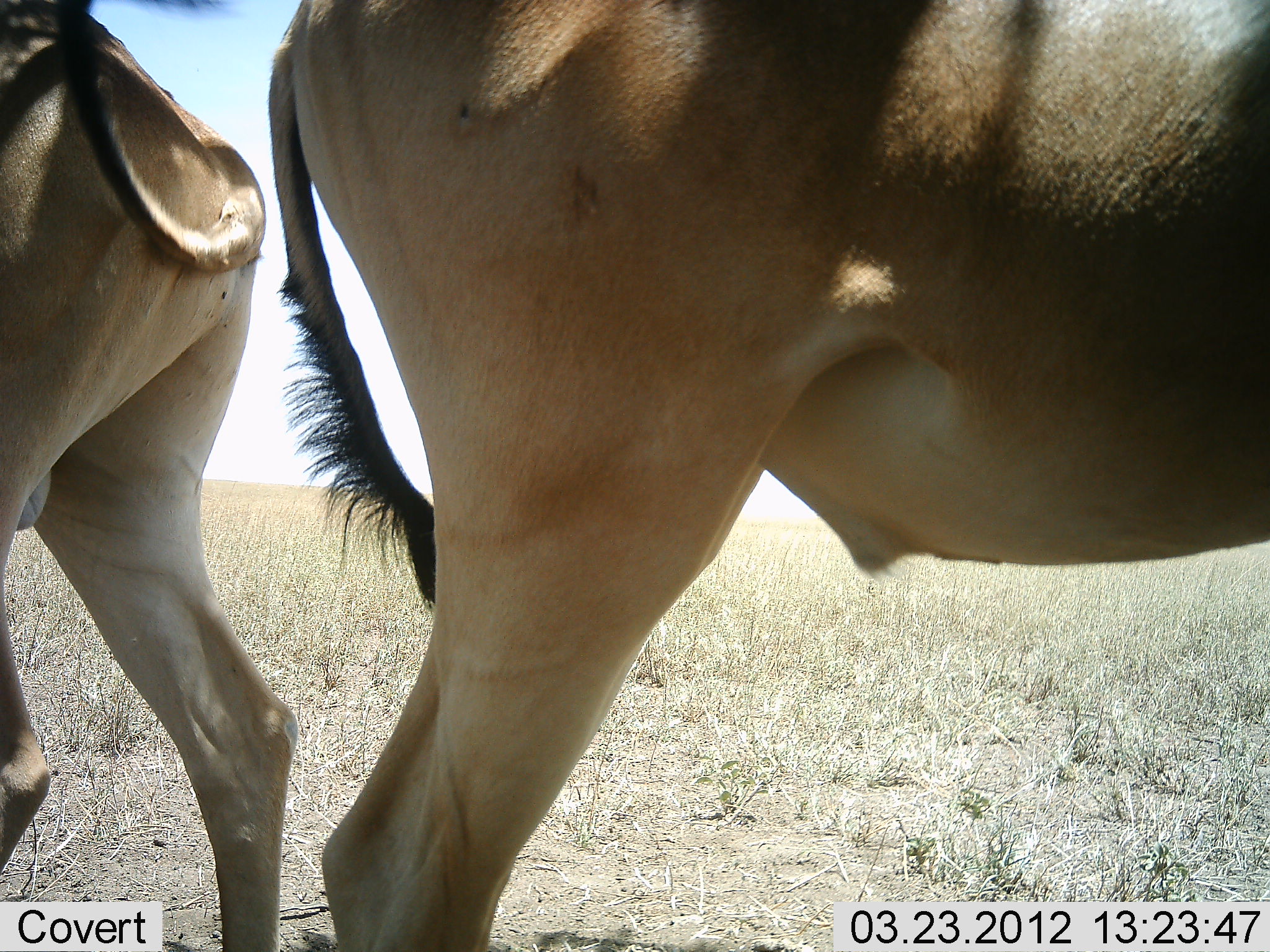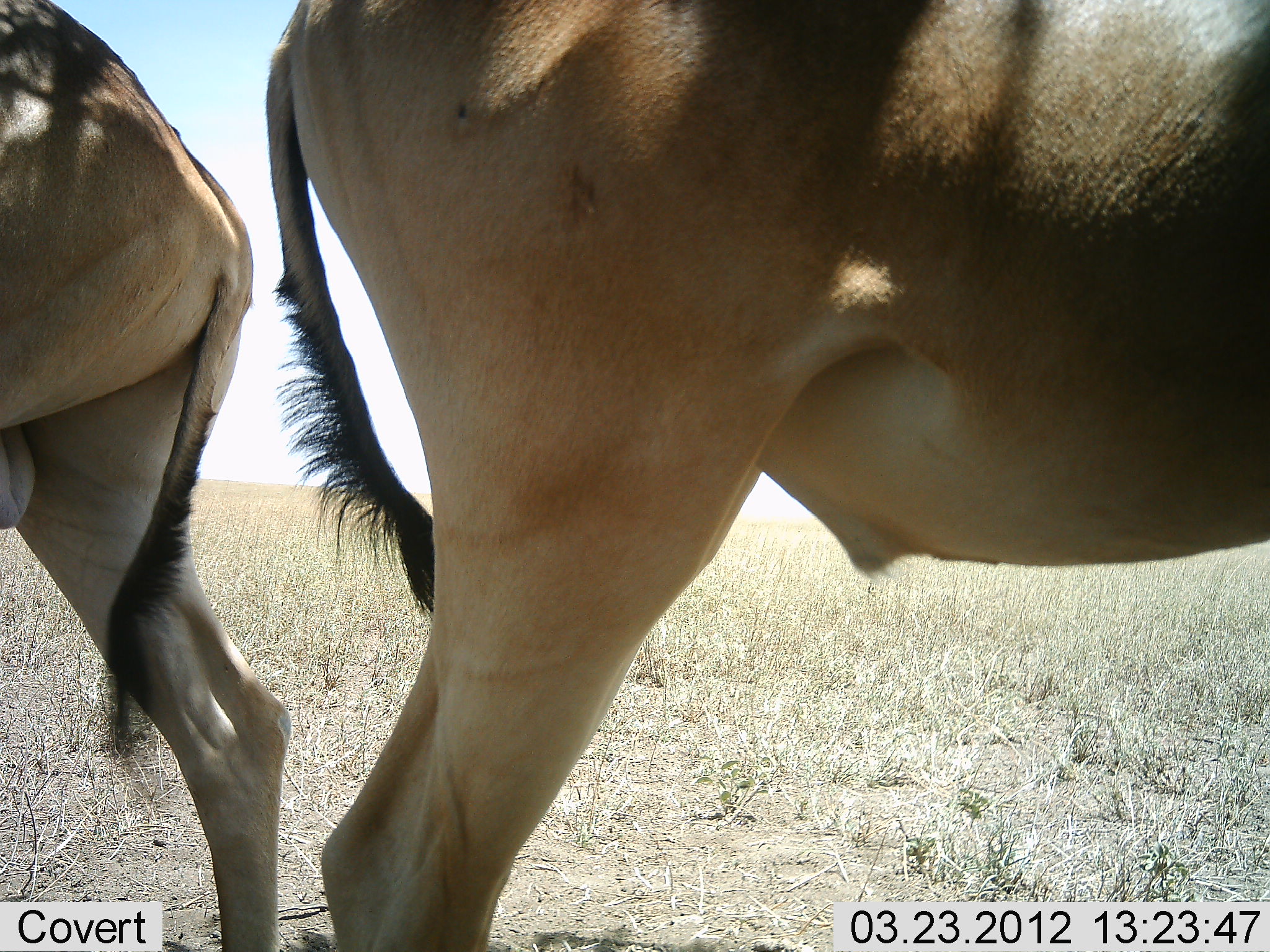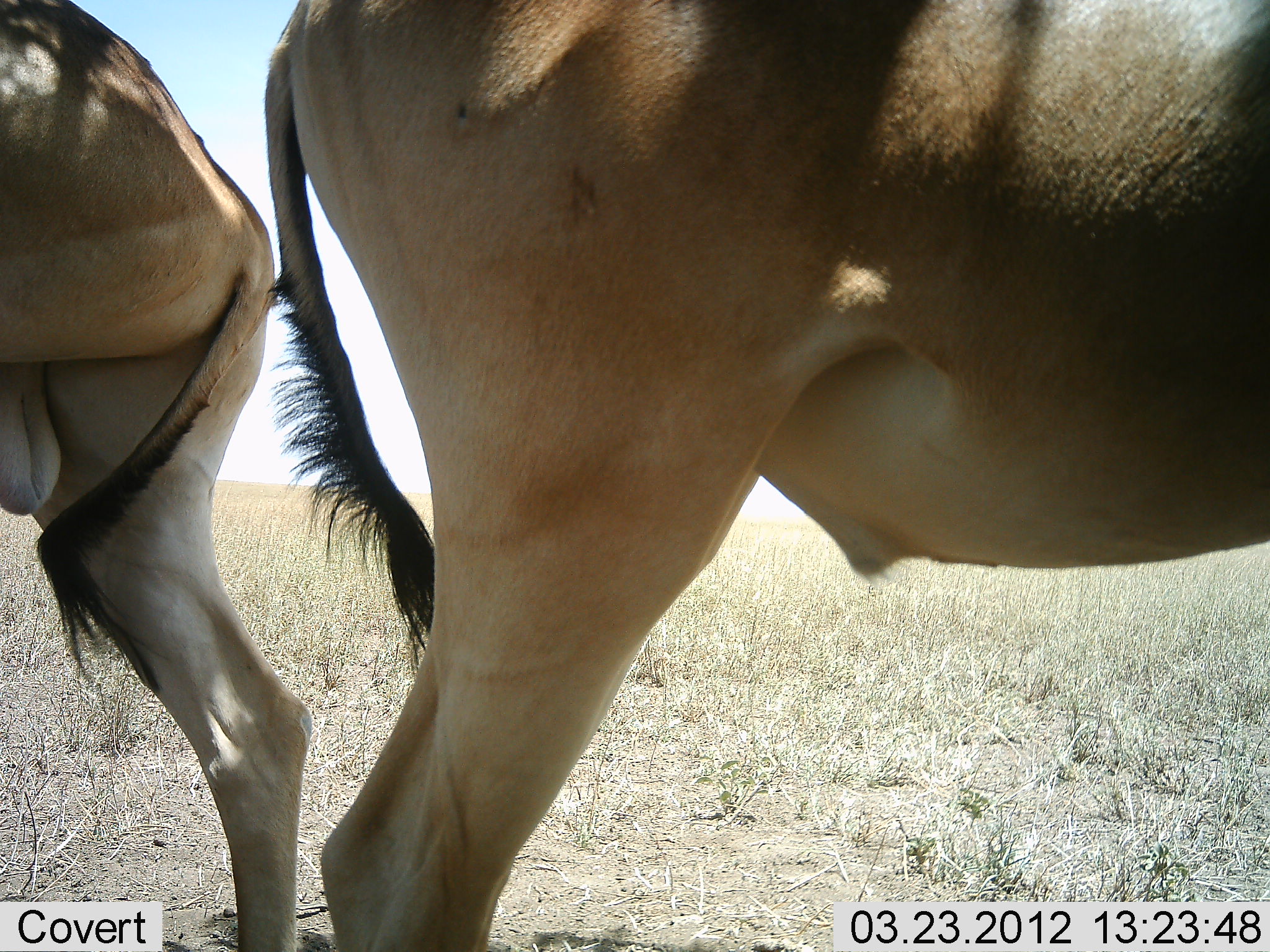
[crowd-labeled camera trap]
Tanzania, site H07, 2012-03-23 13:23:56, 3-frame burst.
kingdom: Animalia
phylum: Chordata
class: Mammalia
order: Artiodactyla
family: Bovidae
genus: Alcelaphus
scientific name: Alcelaphus buselaphus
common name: hartebeest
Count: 2.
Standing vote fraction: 94%.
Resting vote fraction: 0%.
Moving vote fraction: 6%.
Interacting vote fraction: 6%.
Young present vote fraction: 0%.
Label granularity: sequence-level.